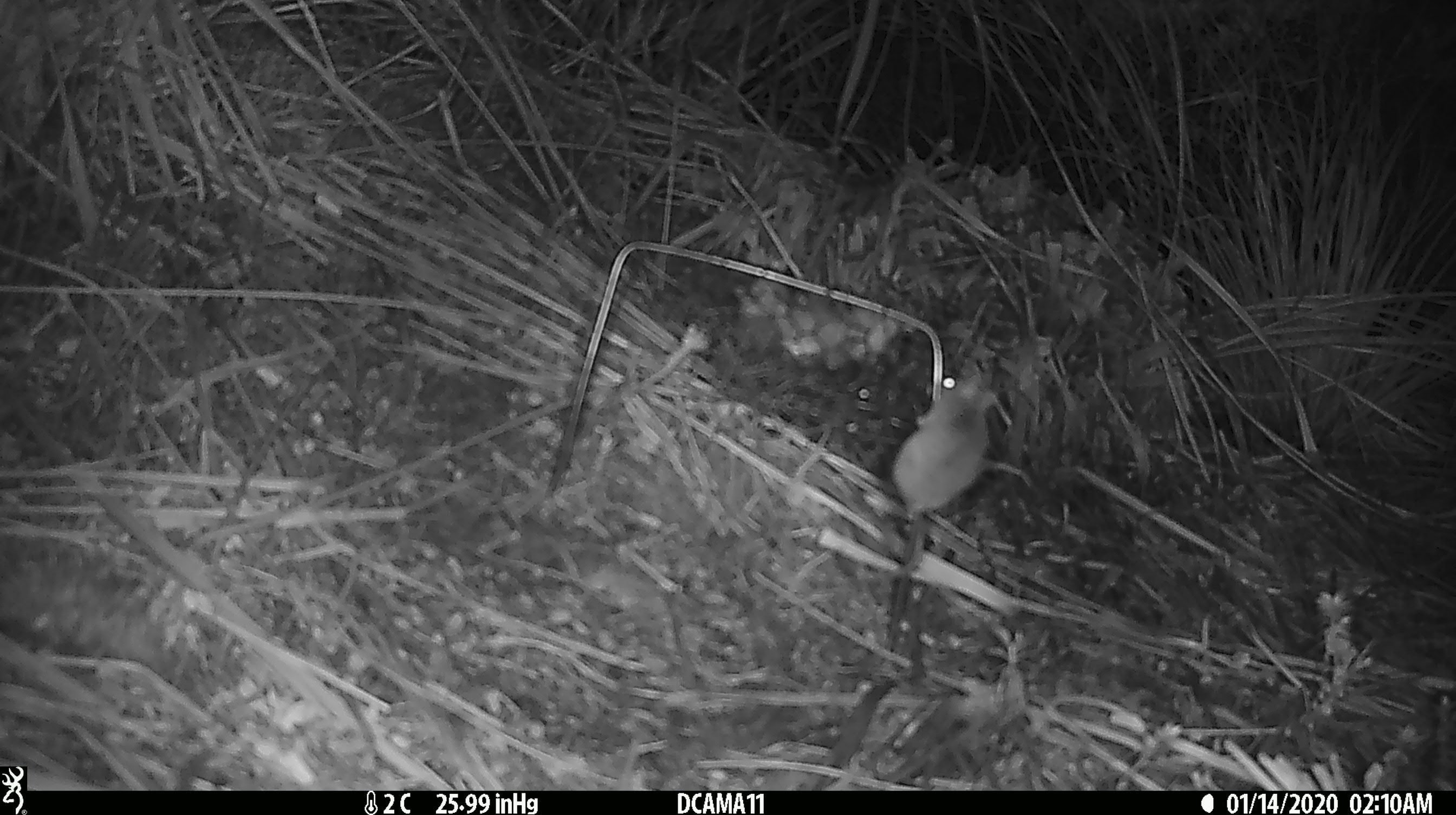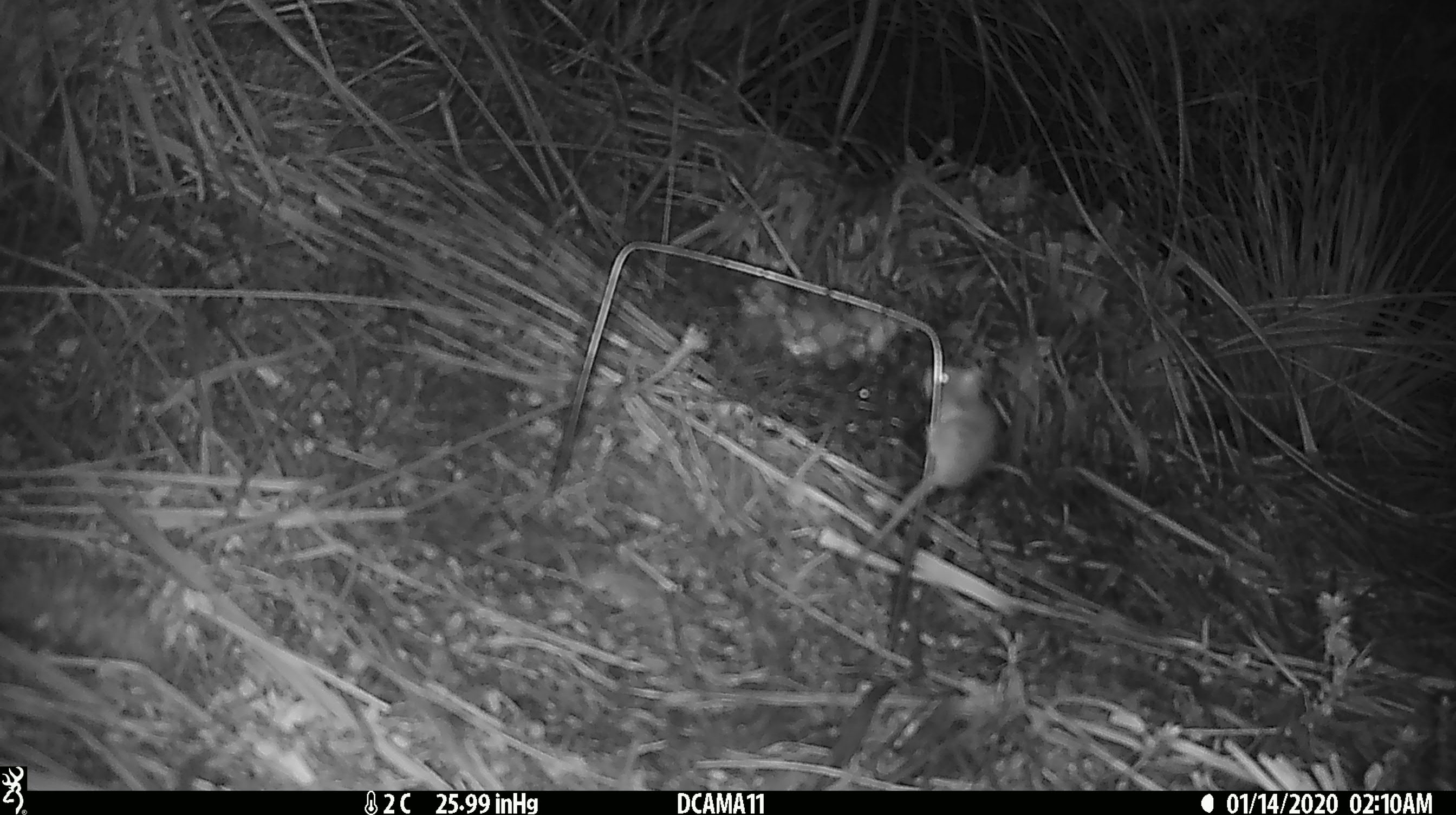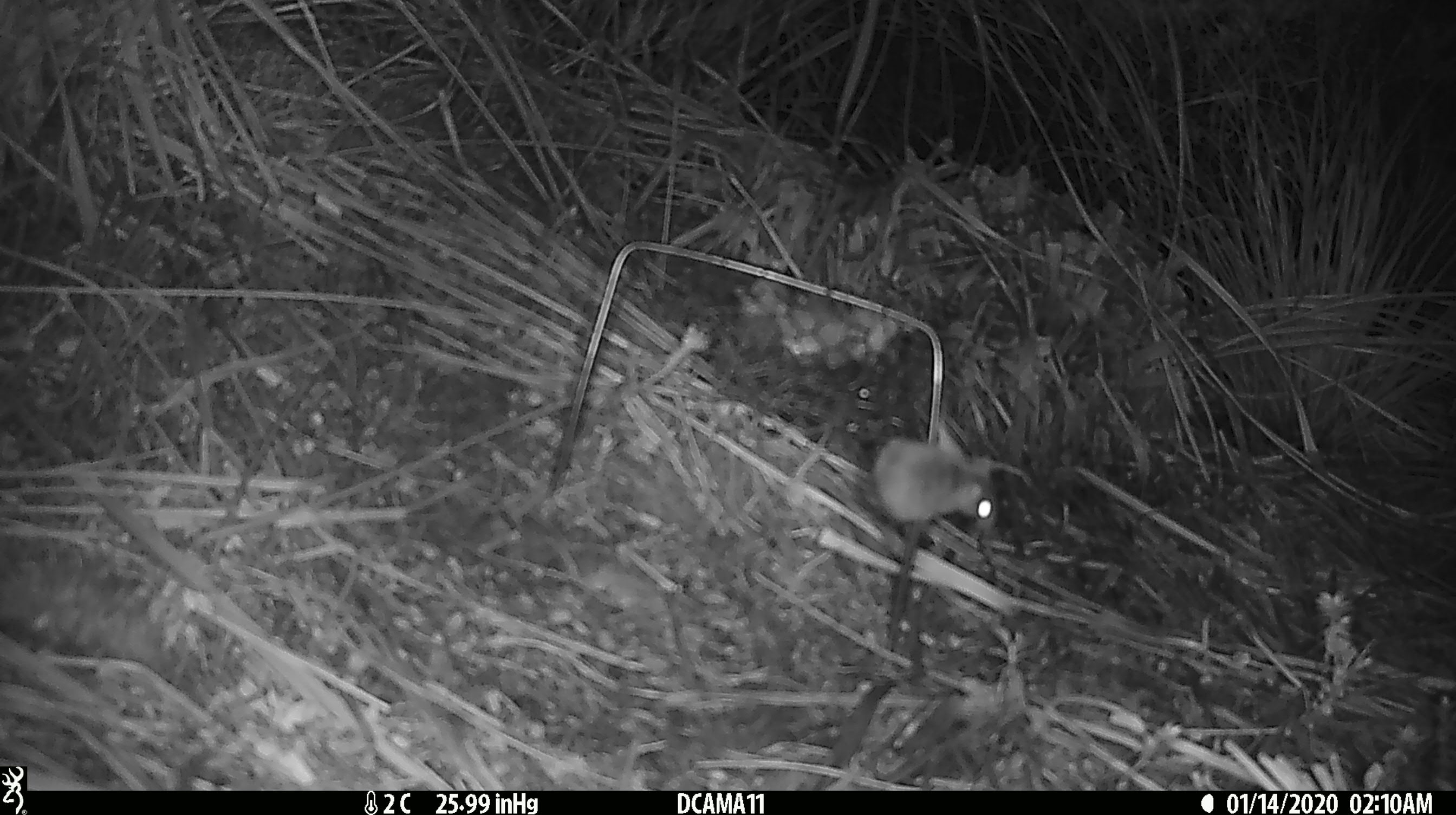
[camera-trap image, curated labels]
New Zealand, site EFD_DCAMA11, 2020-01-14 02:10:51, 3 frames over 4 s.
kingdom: Animalia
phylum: Chordata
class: Mammalia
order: Rodentia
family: Muridae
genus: Mus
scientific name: Mus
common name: mouse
Mouse (Mus).